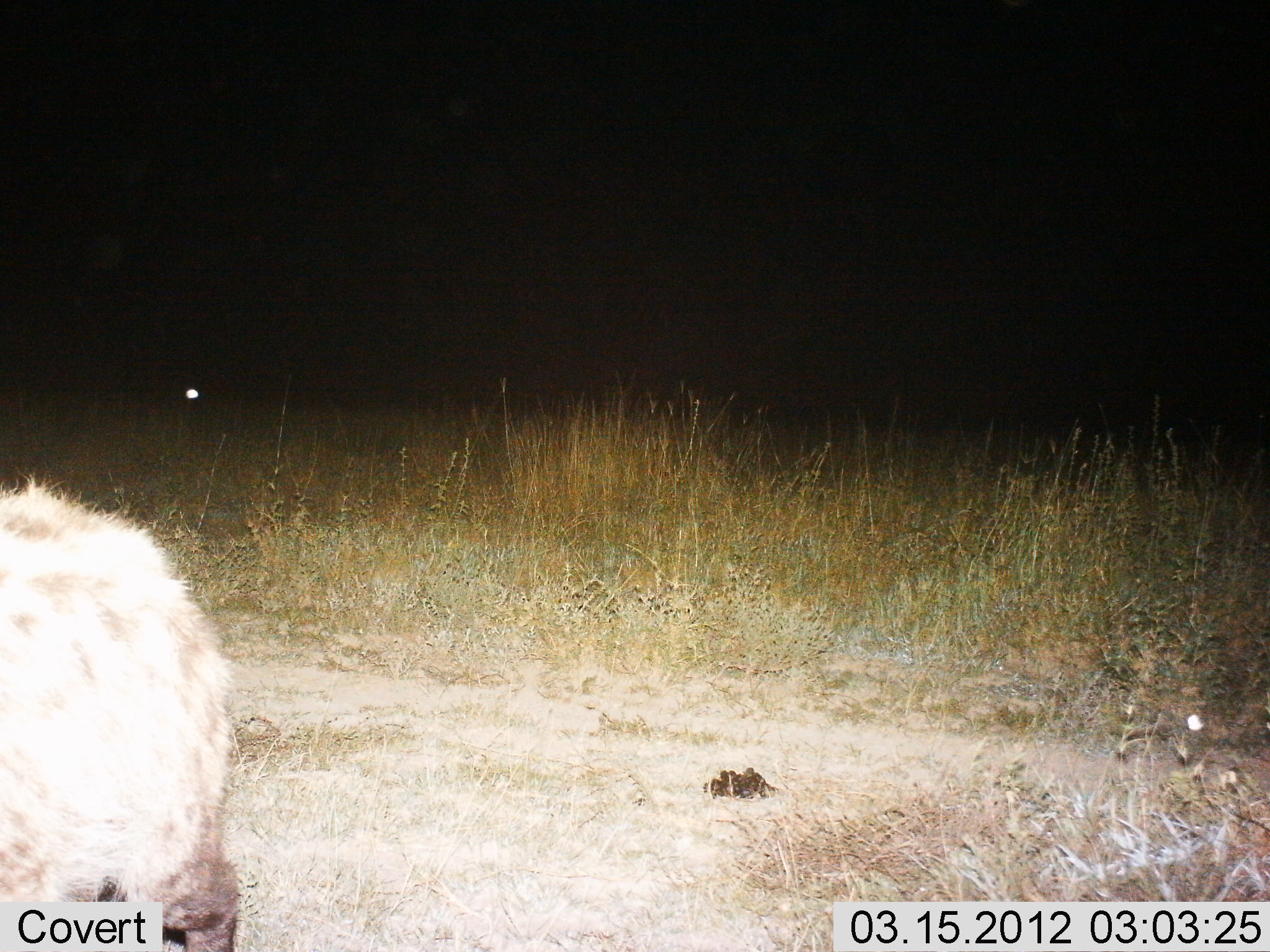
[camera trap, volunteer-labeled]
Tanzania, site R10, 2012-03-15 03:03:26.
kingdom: Animalia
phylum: Chordata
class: Mammalia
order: Carnivora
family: Hyaenidae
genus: Crocuta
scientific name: Crocuta crocuta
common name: spotted hyena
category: hyenaspotted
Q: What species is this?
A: Hyenaspotted (spotted hyena) (Crocuta crocuta).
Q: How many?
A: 1.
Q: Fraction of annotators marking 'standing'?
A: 82%.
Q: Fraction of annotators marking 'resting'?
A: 0%.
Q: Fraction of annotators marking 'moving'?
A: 18%.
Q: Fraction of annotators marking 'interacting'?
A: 0%.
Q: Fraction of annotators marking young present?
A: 0%.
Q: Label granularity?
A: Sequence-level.